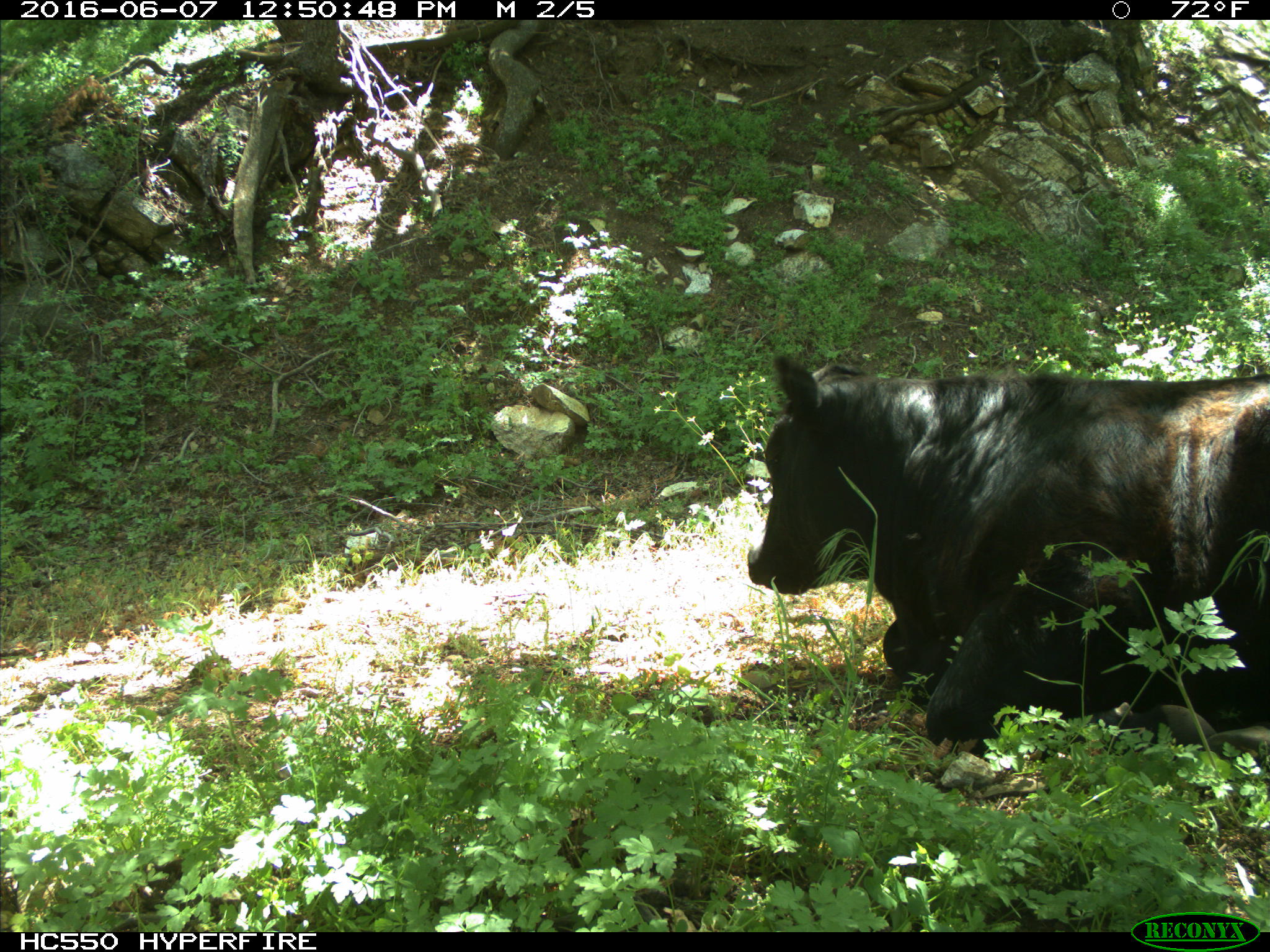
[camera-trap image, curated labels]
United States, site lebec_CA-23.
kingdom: Animalia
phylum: Chordata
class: Mammalia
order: Artiodactyla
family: Bovidae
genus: Bos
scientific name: Bos taurus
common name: domestic cow